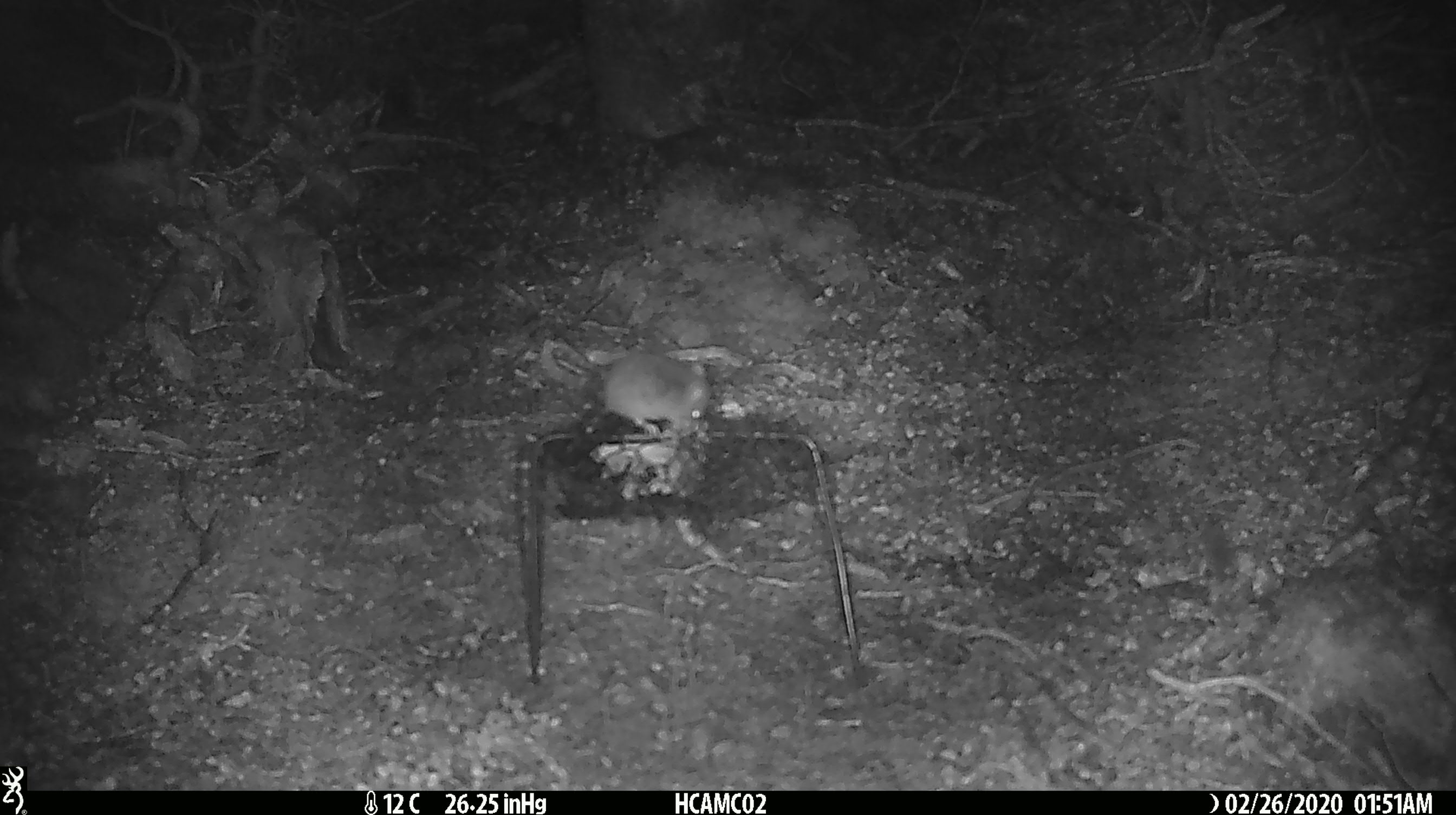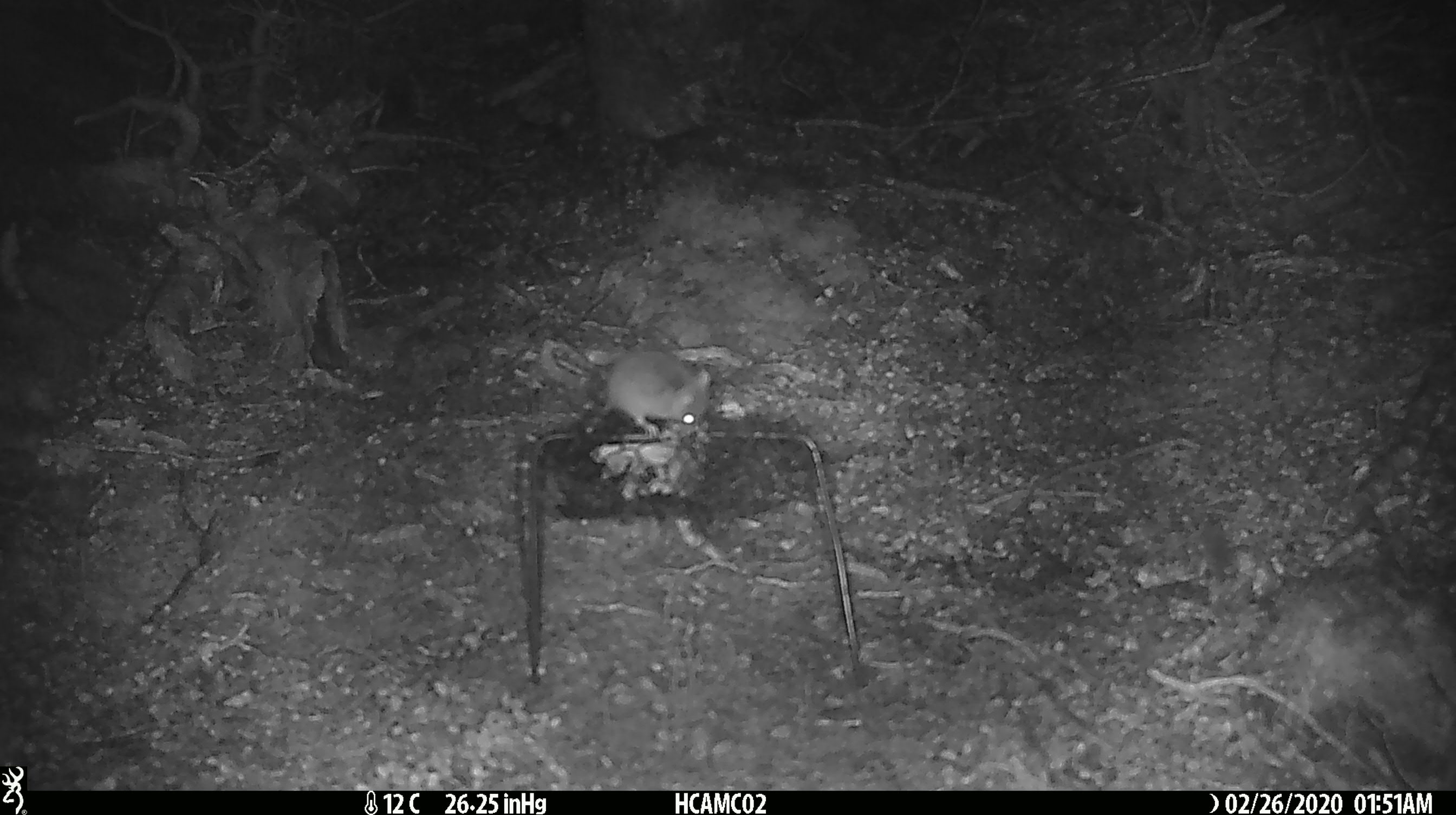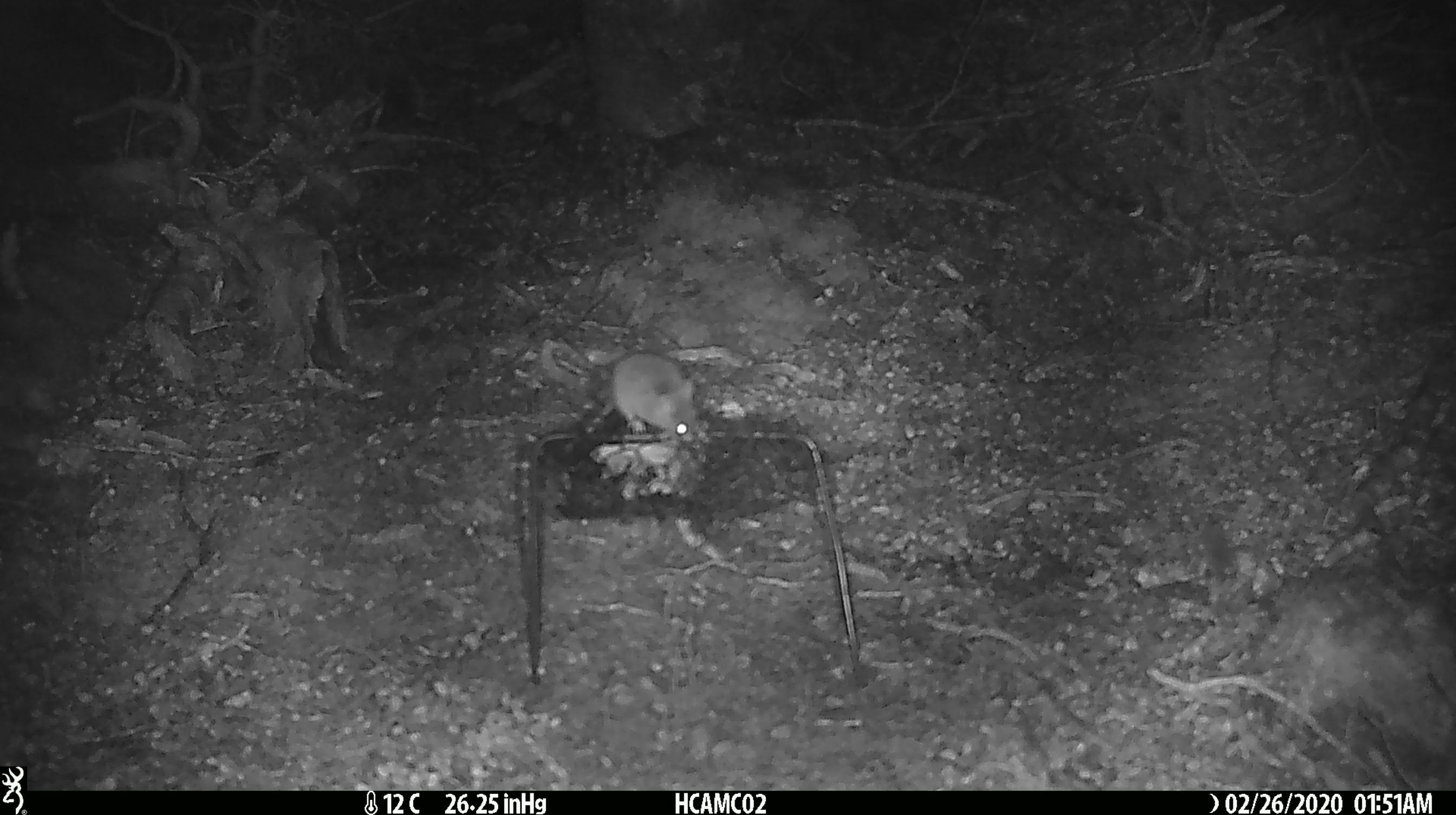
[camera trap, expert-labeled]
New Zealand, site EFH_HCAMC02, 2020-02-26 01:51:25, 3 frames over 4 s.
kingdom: Animalia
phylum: Chordata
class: Mammalia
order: Rodentia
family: Muridae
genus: Mus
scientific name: Mus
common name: mouse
Mouse (Mus).